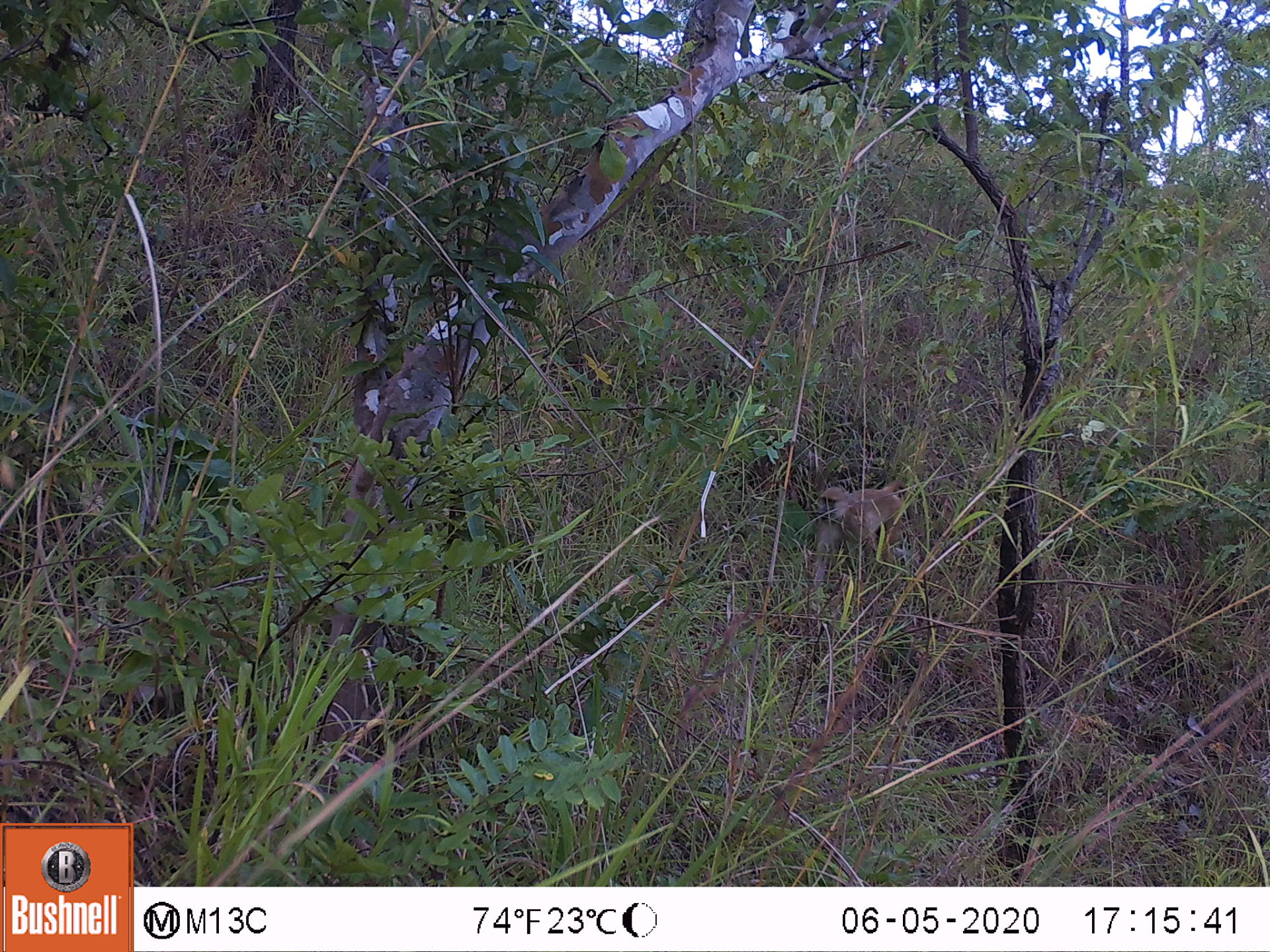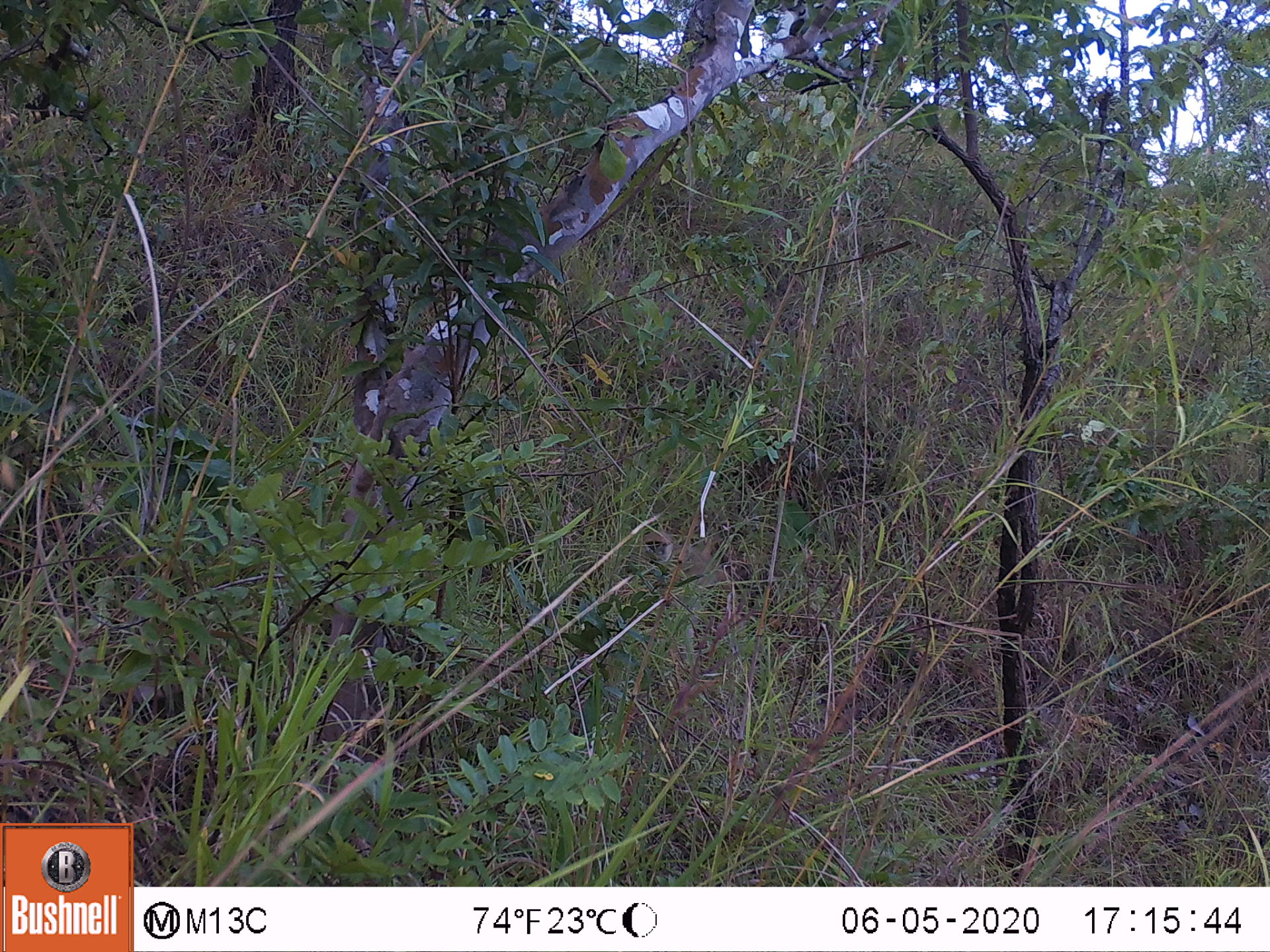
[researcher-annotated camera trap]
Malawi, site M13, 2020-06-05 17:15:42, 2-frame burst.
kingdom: Animalia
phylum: Chordata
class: Mammalia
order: Primates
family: Cercopithecidae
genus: Papio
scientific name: Papio cynocephalus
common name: yellow baboon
Yellow baboon (Papio cynocephalus), count 1.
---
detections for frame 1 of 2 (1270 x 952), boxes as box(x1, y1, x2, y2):
yellow baboon: box(813, 474, 919, 609)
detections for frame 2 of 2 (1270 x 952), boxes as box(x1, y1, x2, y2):
yellow baboon: box(639, 526, 739, 604)